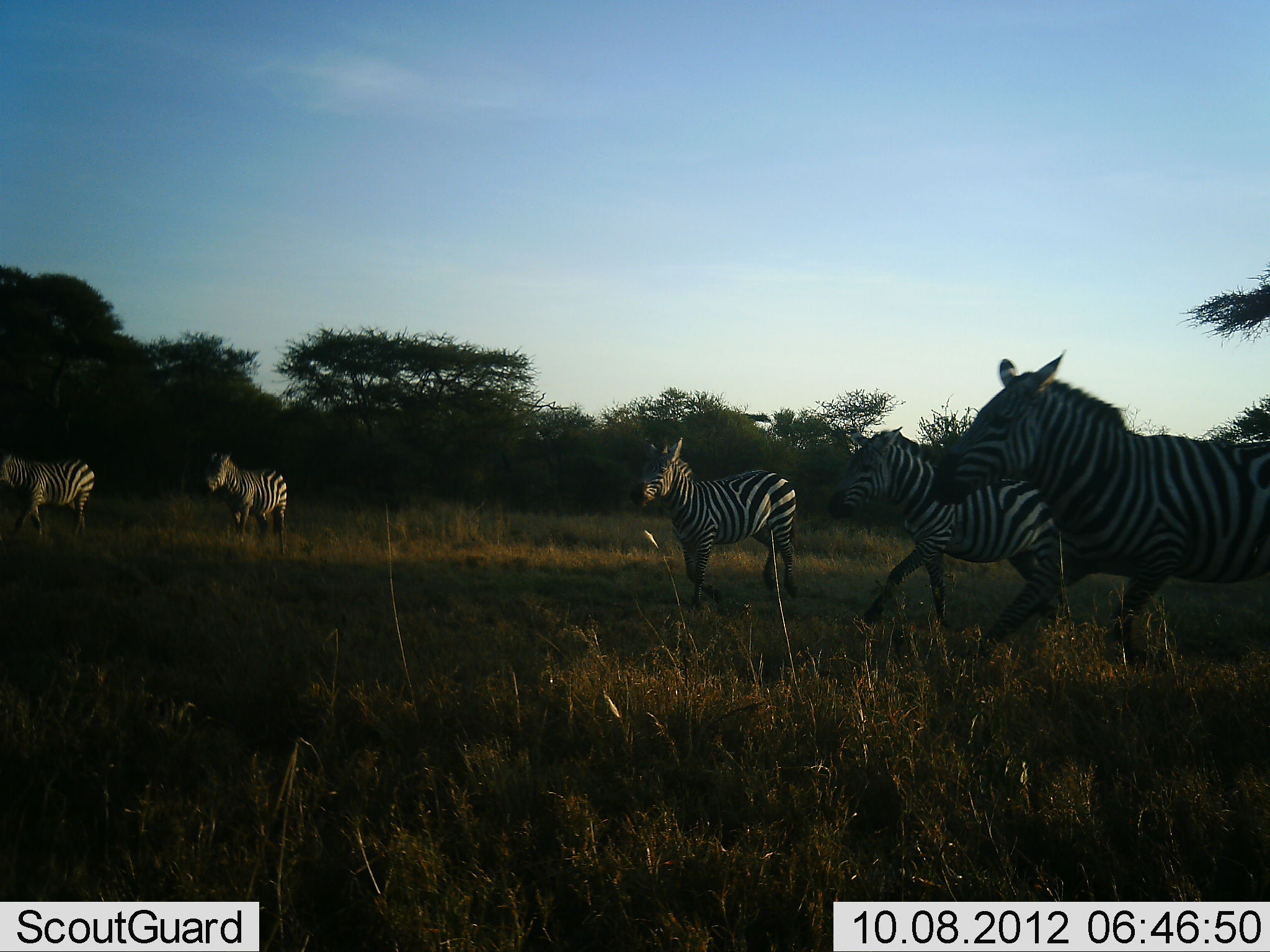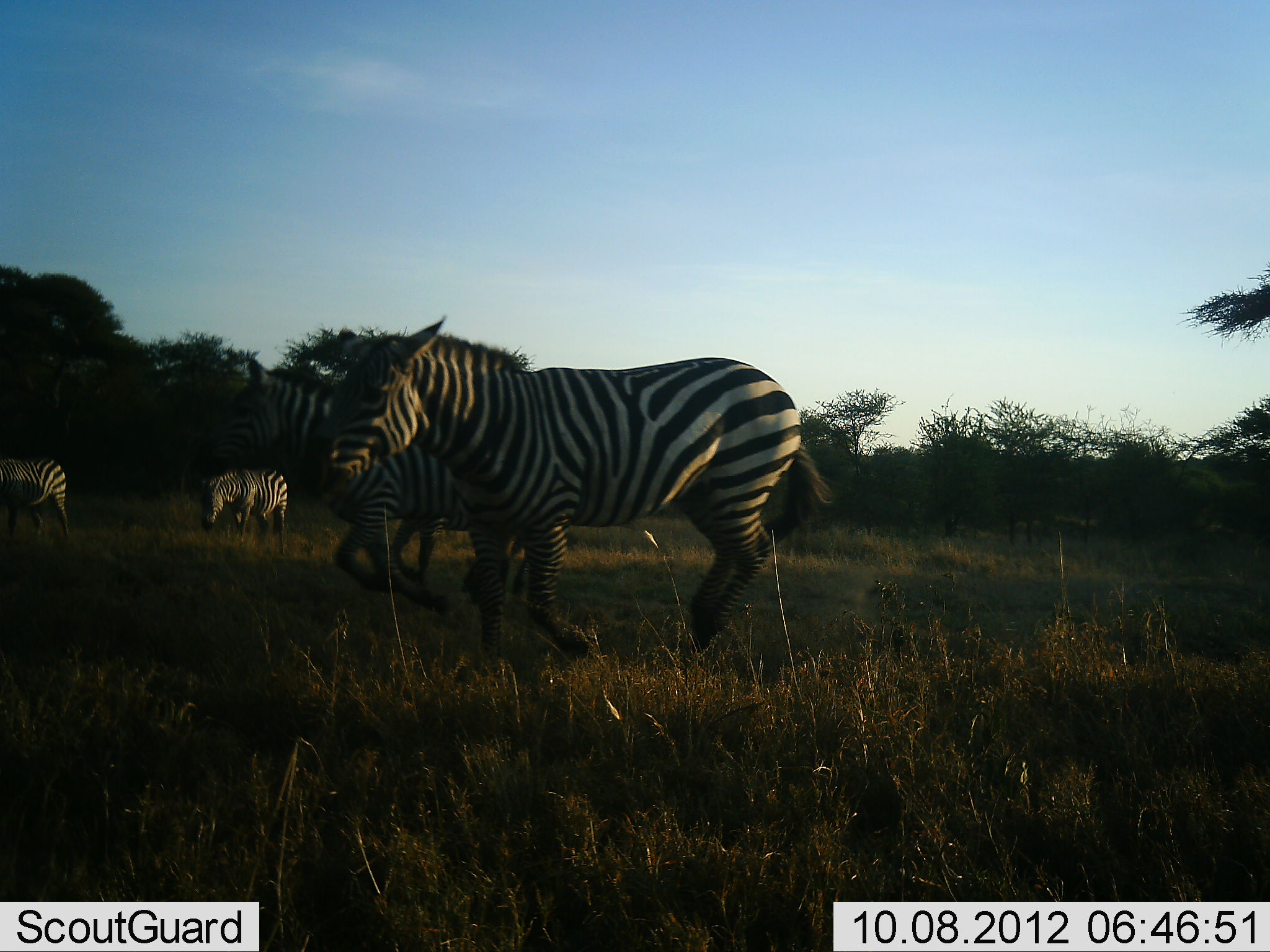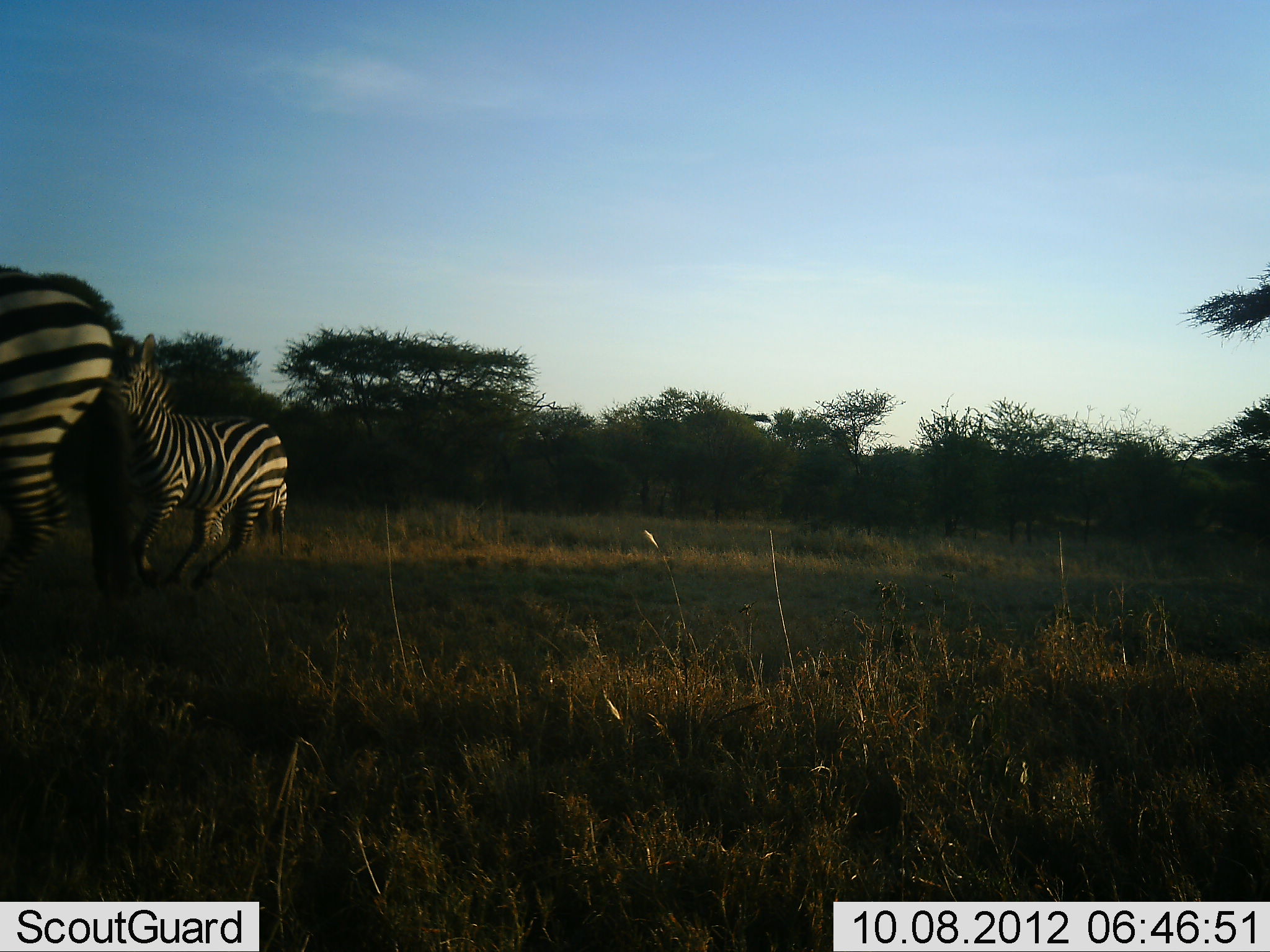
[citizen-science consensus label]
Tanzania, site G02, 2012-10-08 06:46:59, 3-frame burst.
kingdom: Animalia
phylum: Chordata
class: Mammalia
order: Perissodactyla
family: Equidae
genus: Equus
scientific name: Equus quagga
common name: plains zebra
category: zebra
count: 5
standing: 60%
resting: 0%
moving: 90%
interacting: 0%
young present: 0%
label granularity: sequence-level